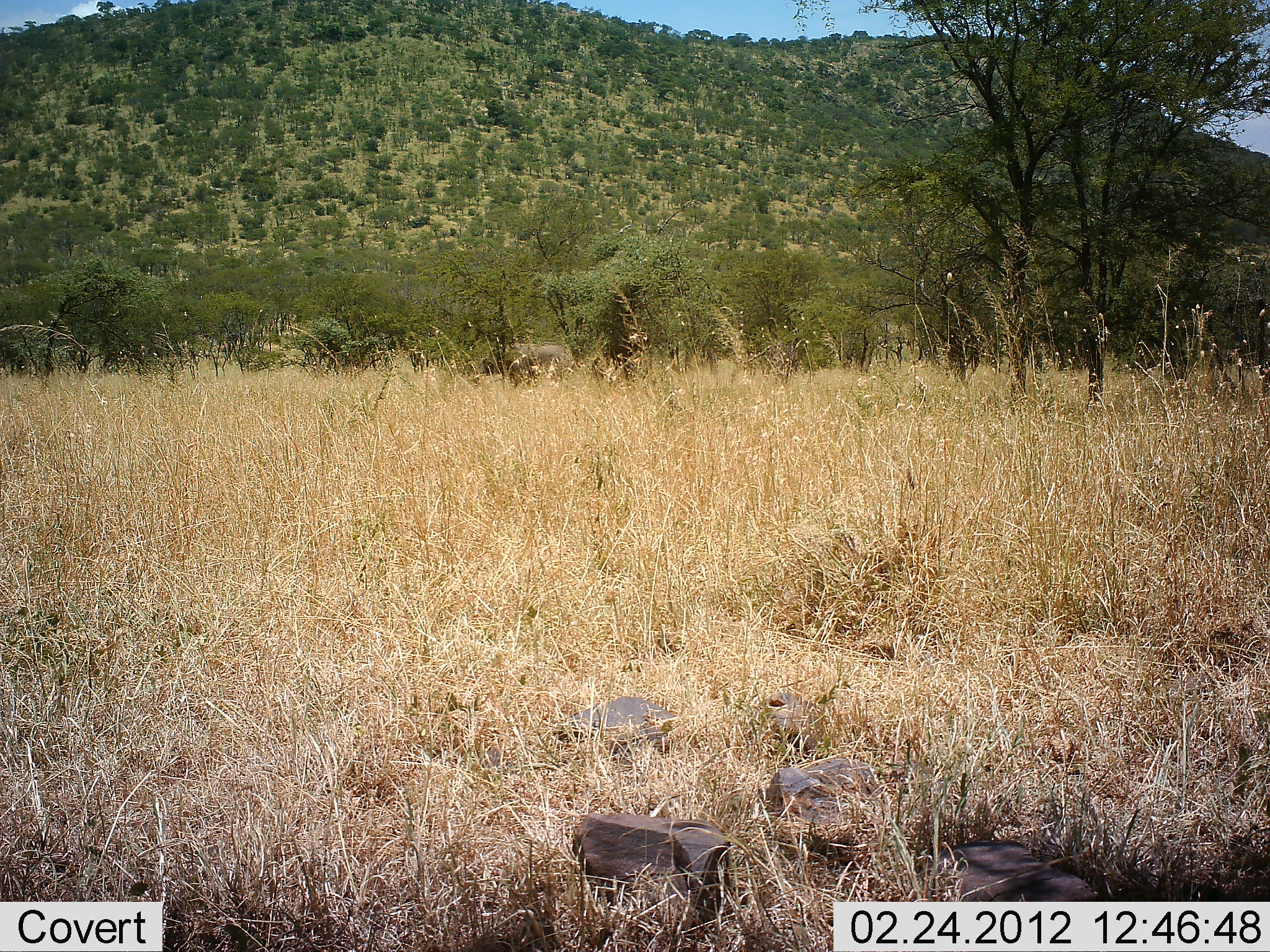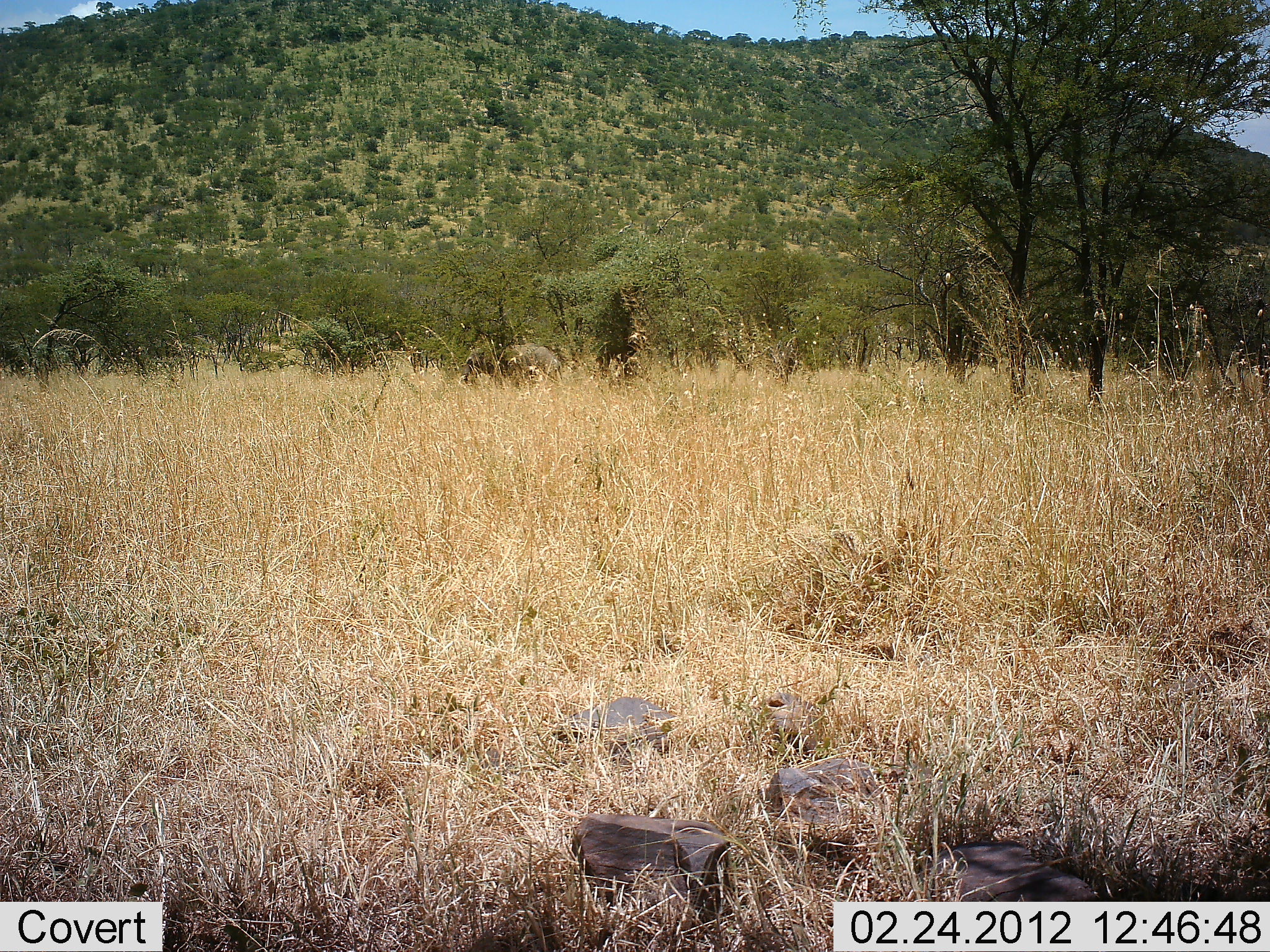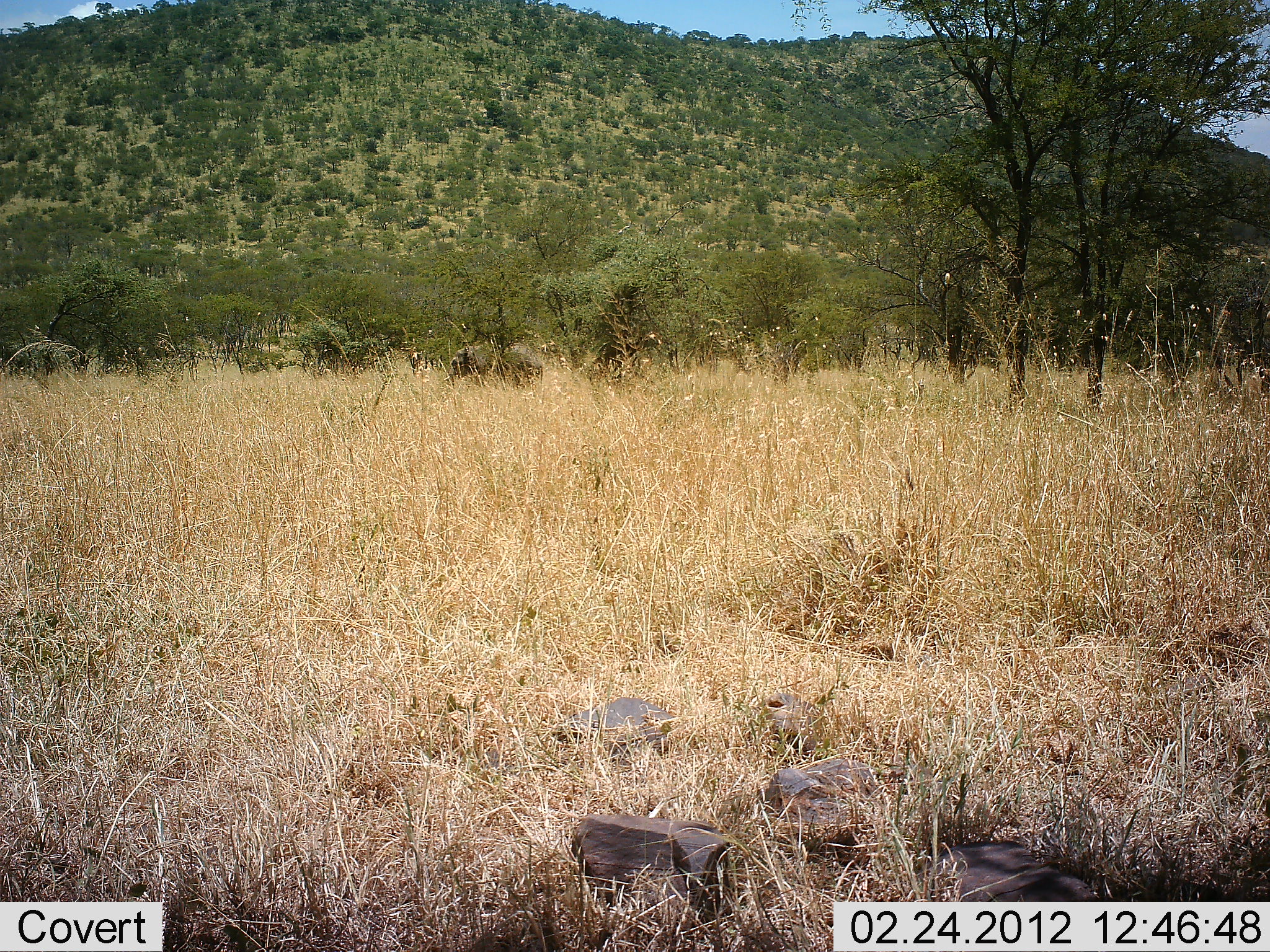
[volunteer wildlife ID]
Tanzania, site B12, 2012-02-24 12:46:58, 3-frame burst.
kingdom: Animalia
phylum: Chordata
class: Mammalia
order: Proboscidea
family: Elephantidae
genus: Loxodonta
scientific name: Loxodonta africana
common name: african bush elephant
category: elephant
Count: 1.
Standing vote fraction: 9%.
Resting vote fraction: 0%.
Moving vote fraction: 91%.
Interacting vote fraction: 0%.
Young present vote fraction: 0%.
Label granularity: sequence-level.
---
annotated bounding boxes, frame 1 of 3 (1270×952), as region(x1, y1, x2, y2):
animal: region(505, 345, 576, 389)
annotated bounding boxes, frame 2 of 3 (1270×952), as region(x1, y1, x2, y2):
animal: region(464, 345, 559, 393)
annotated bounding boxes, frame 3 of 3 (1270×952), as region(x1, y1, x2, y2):
animal: region(443, 344, 545, 407)